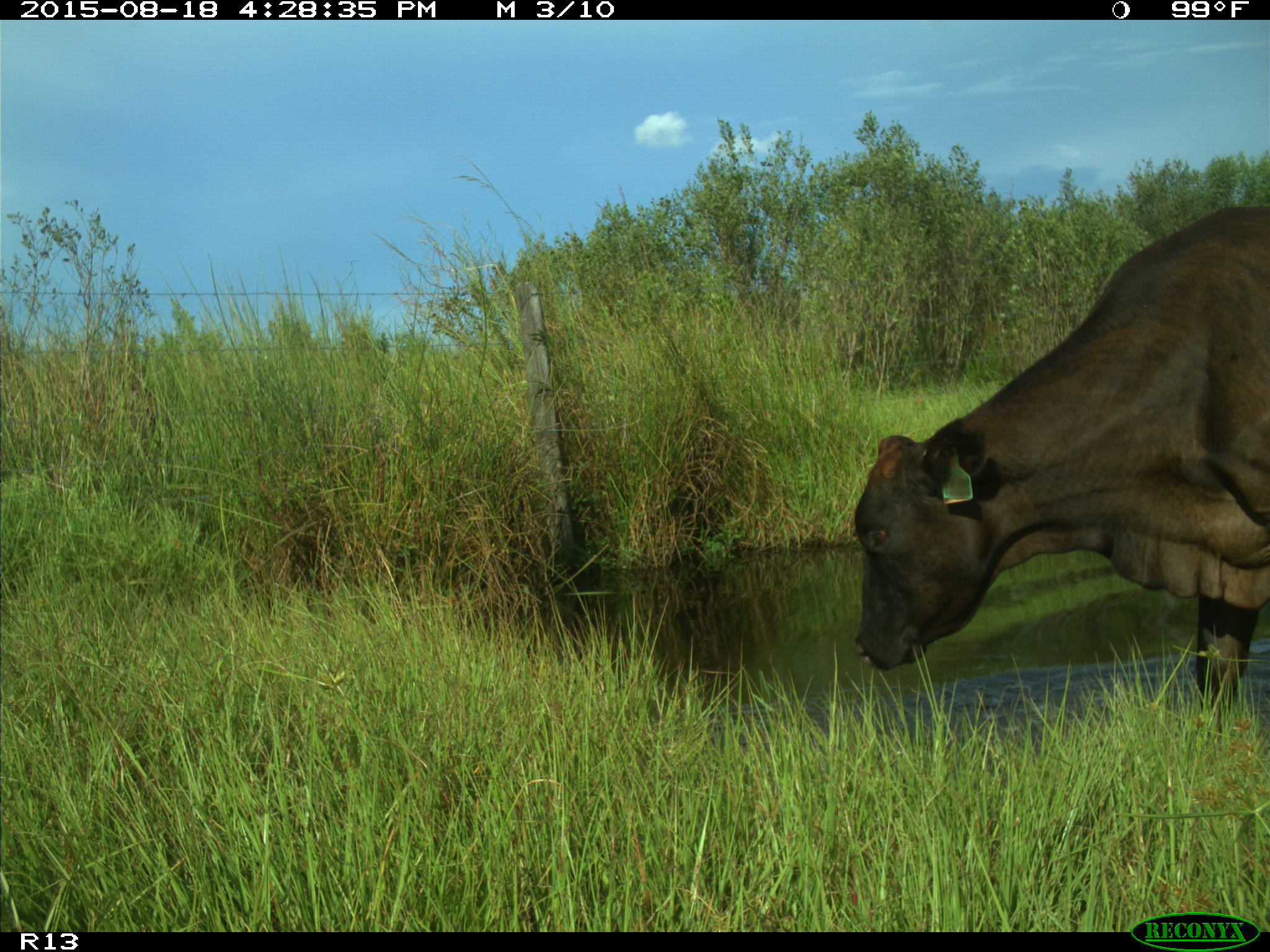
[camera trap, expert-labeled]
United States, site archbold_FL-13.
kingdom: Animalia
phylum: Chordata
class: Mammalia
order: Artiodactyla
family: Bovidae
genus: Bos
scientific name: Bos taurus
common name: domestic cow